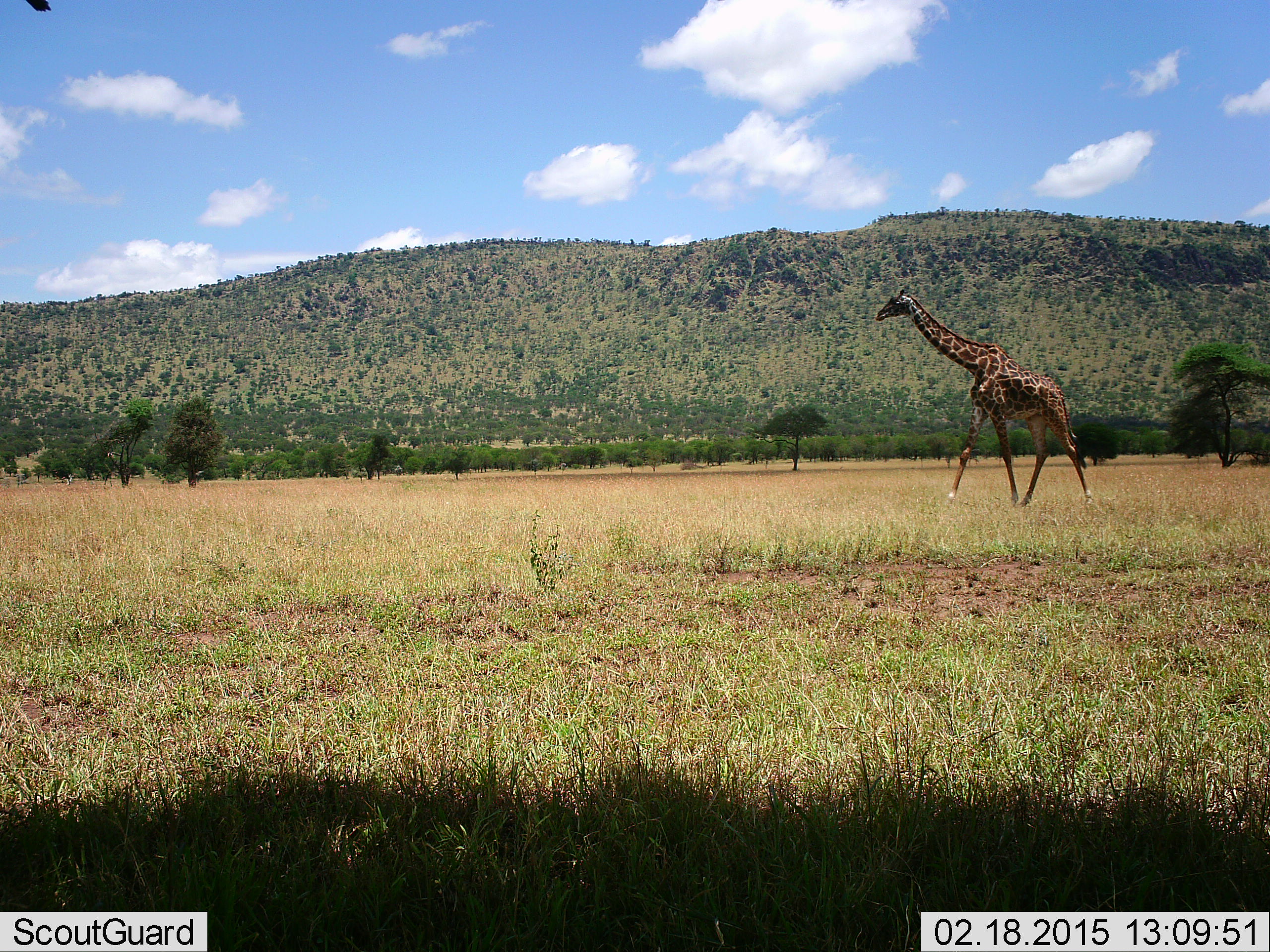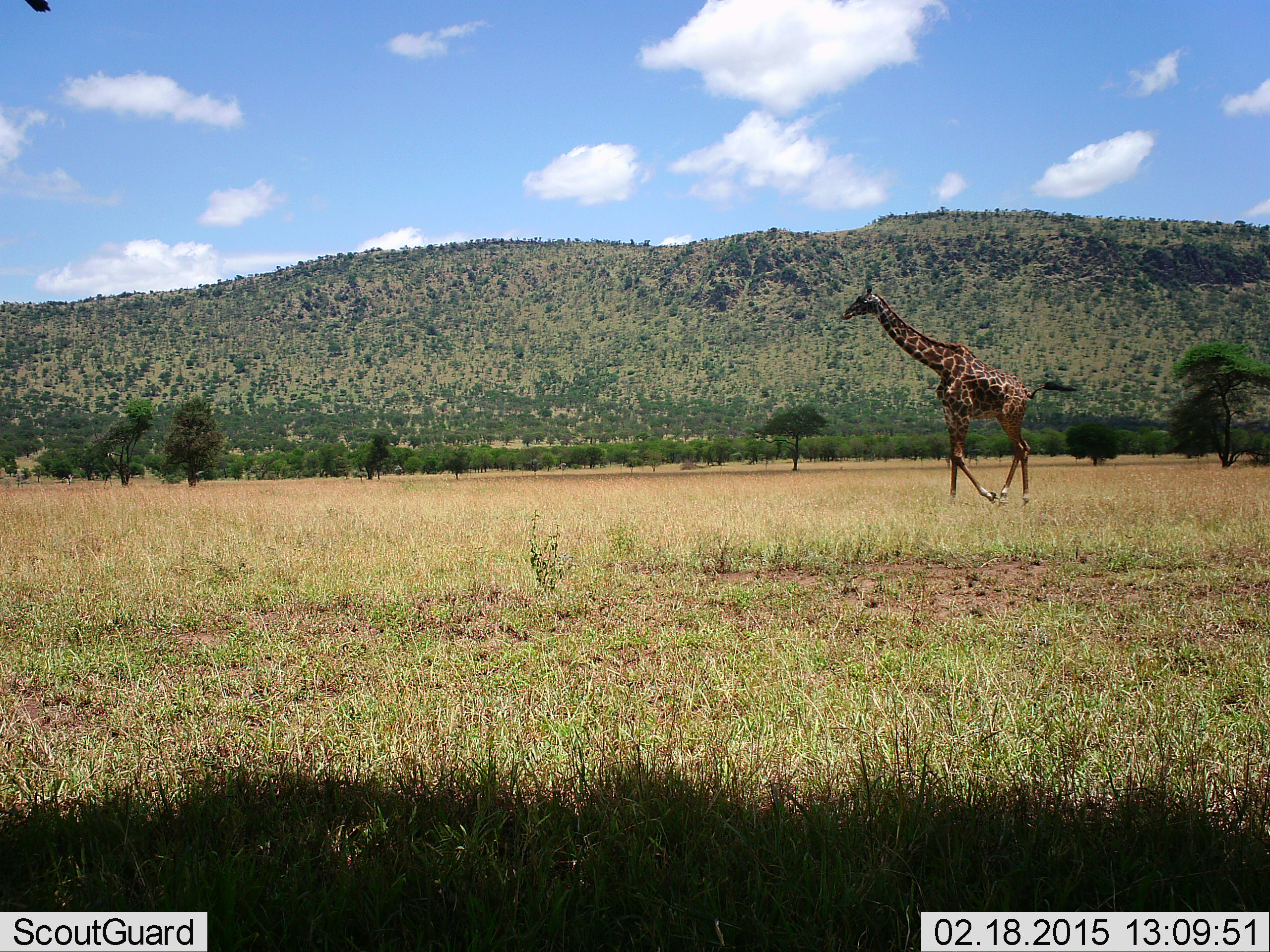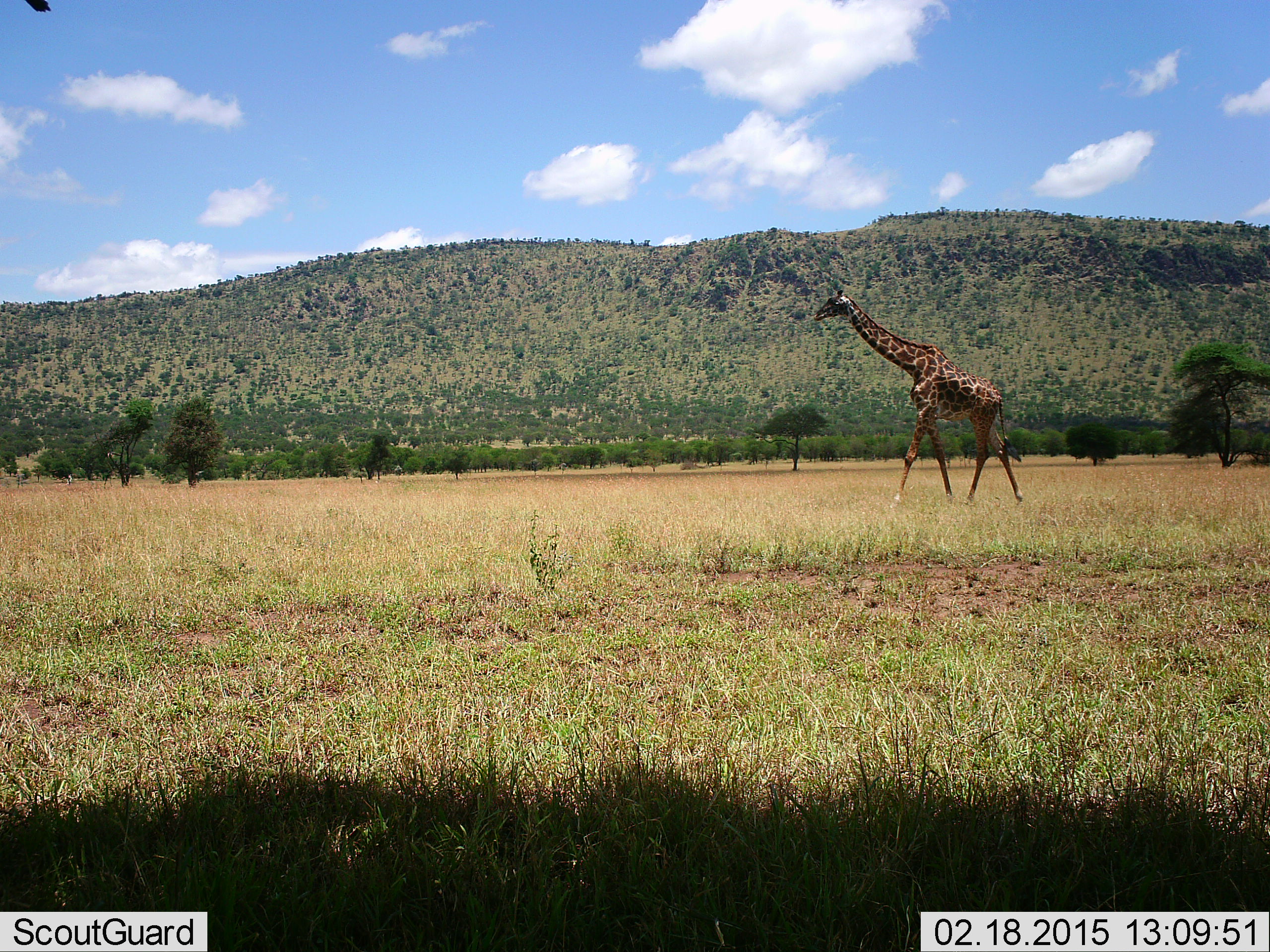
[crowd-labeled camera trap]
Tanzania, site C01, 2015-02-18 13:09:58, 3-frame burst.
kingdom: Animalia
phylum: Chordata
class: Mammalia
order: Artiodactyla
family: Giraffidae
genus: Giraffa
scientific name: Giraffa camelopardalis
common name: giraffe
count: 1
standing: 0%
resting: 0%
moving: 100%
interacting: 0%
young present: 0%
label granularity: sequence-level